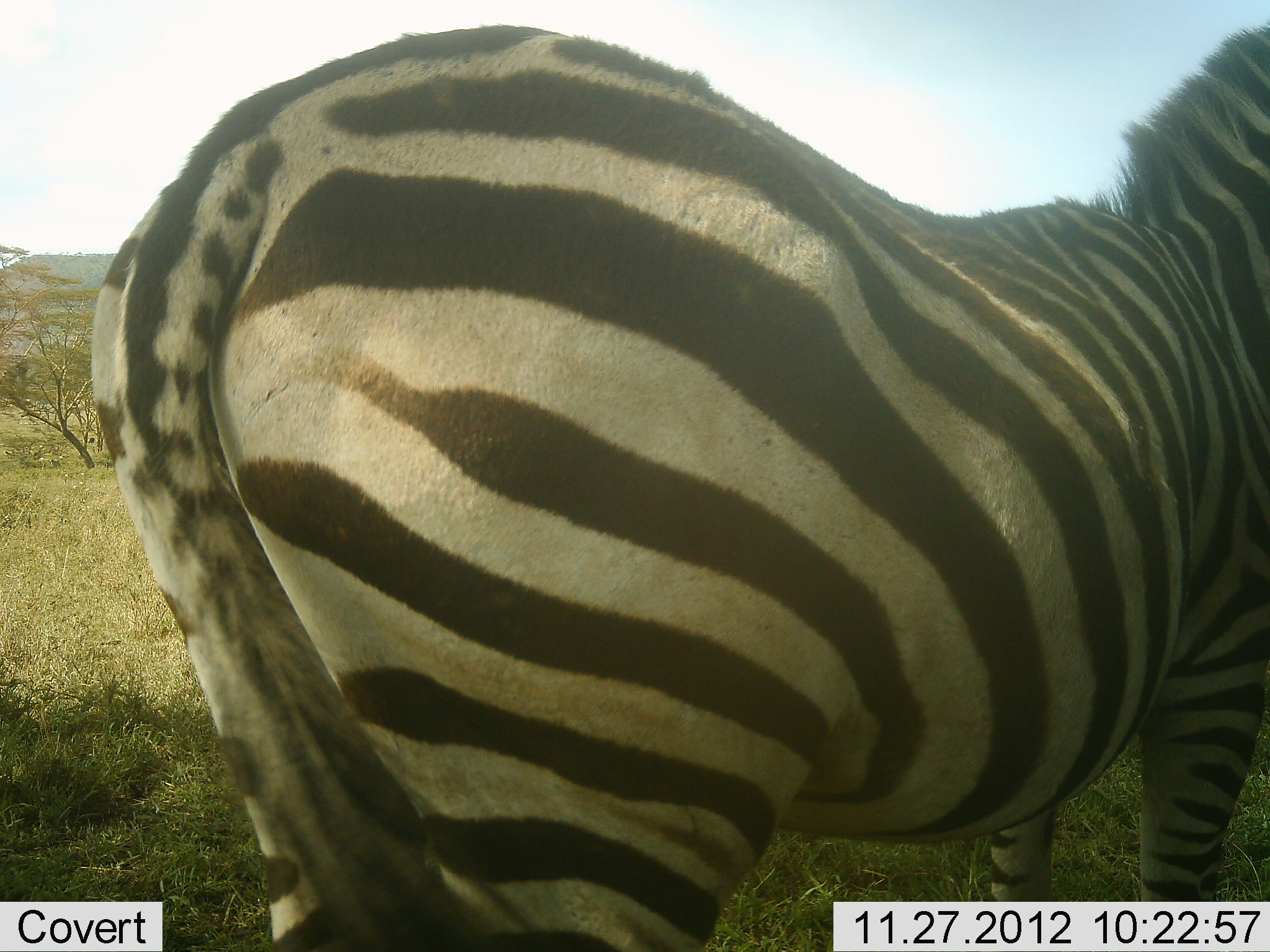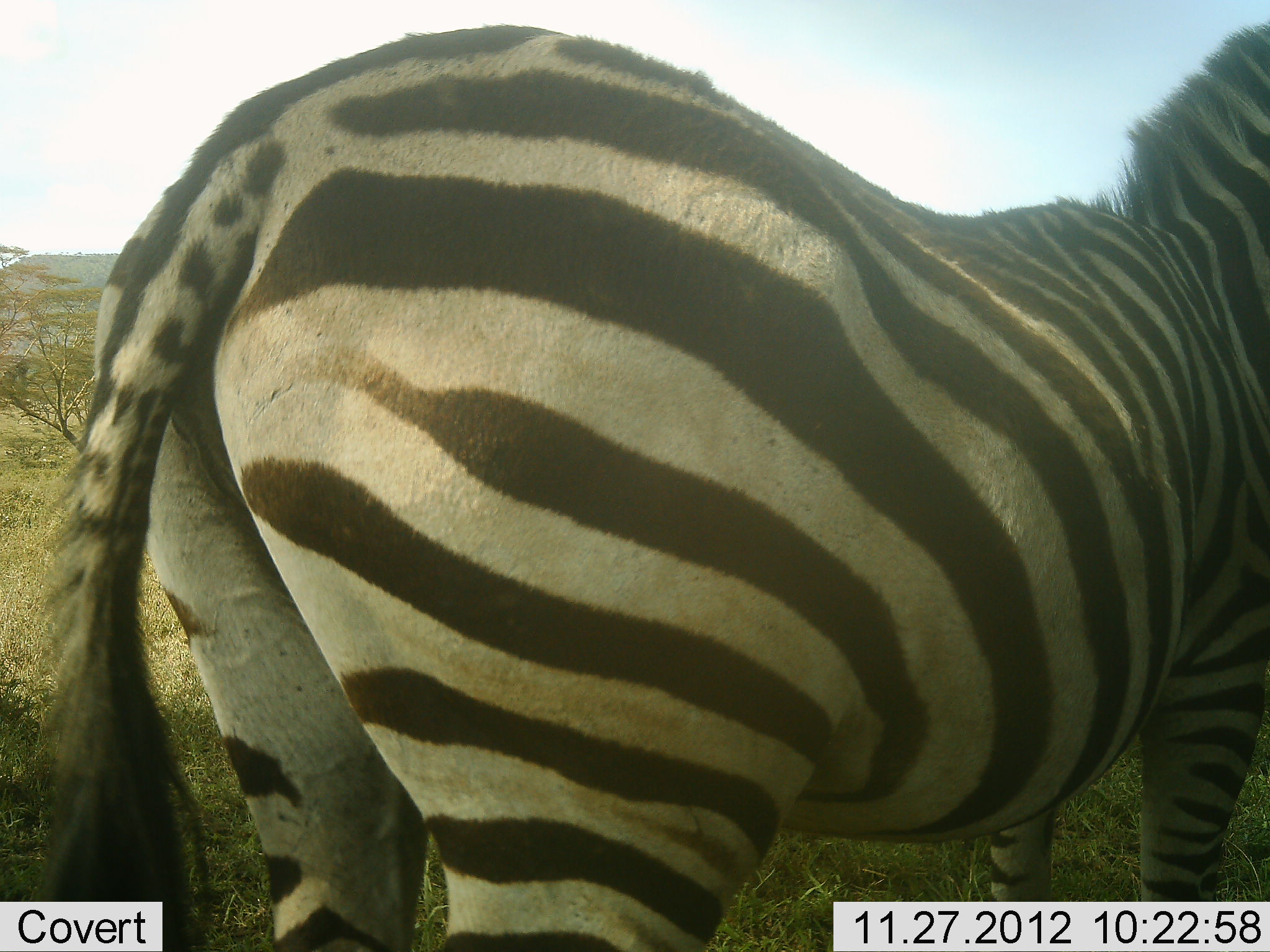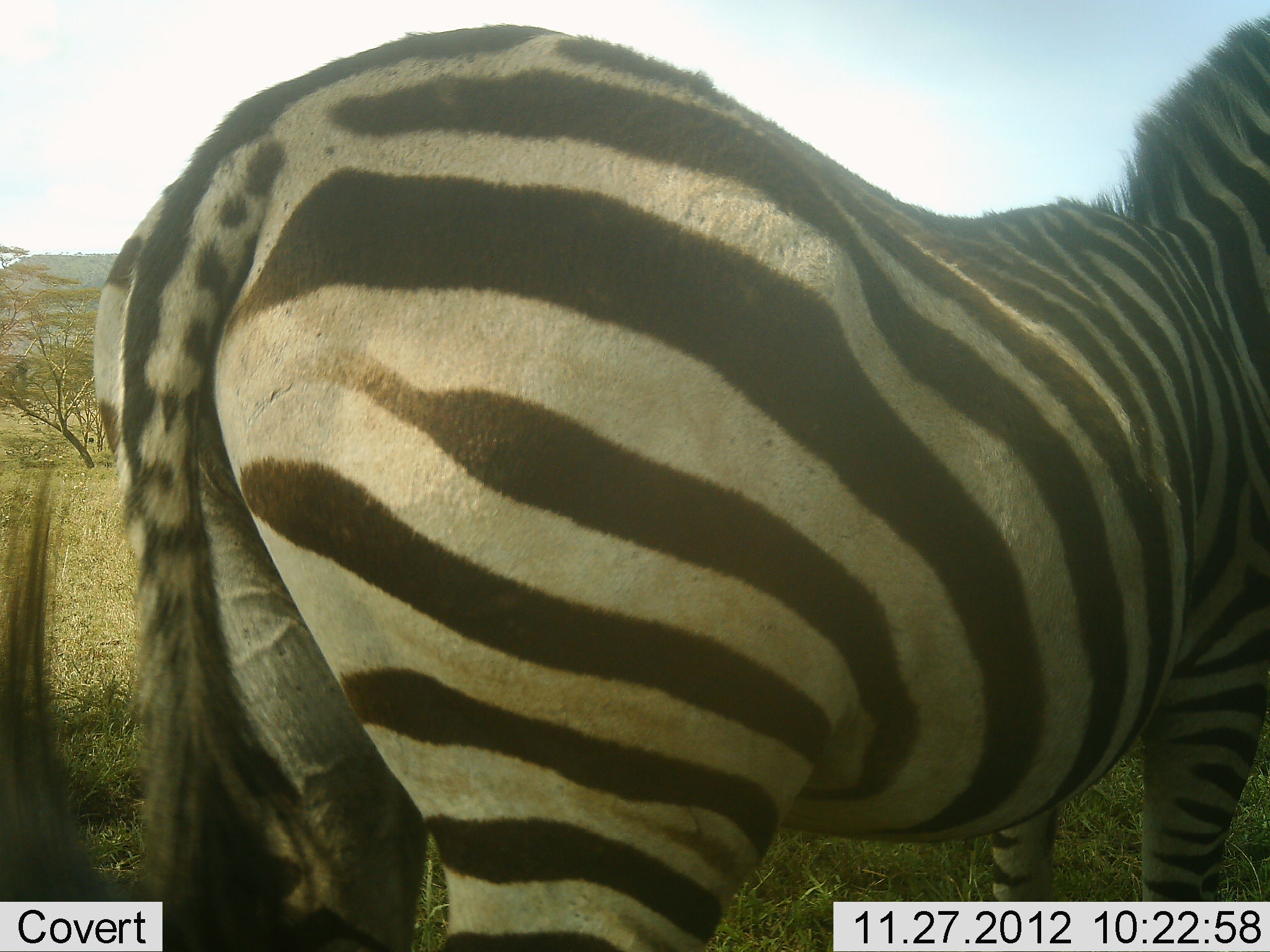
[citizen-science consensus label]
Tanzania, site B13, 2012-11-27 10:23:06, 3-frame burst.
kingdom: Animalia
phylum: Chordata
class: Mammalia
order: Perissodactyla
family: Equidae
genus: Equus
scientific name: Equus quagga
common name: plains zebra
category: zebra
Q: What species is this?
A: Zebra (plains zebra) (Equus quagga).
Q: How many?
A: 1.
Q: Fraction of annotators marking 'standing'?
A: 100%.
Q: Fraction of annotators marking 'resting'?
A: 0%.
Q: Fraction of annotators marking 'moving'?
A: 0%.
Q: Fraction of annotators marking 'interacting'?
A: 0%.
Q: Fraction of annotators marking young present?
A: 0%.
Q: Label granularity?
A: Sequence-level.